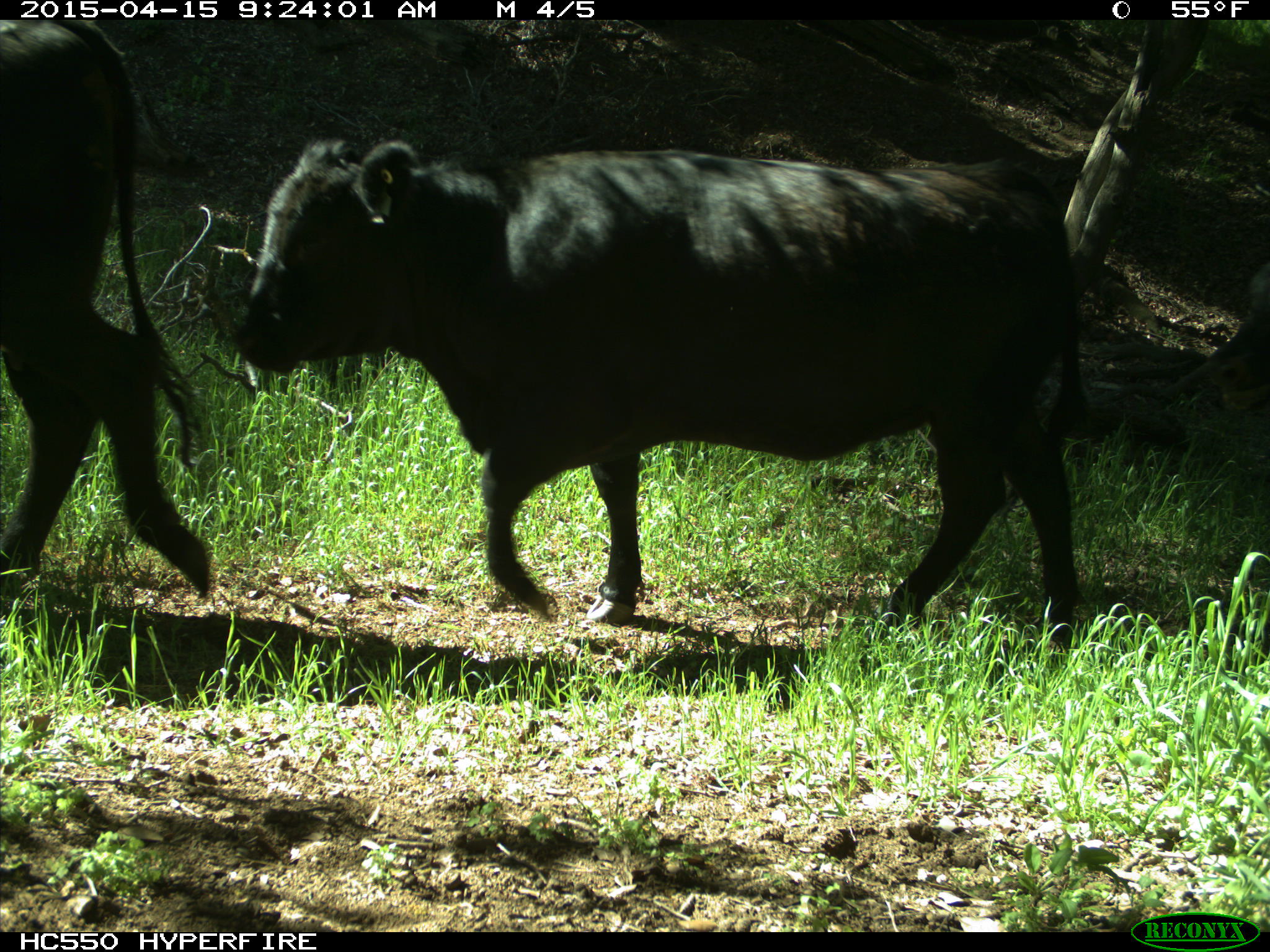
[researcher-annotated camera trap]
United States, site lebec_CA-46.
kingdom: Animalia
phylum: Chordata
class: Mammalia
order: Artiodactyla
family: Bovidae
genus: Bos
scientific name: Bos taurus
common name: domestic cow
Bos taurus (domestic cow).